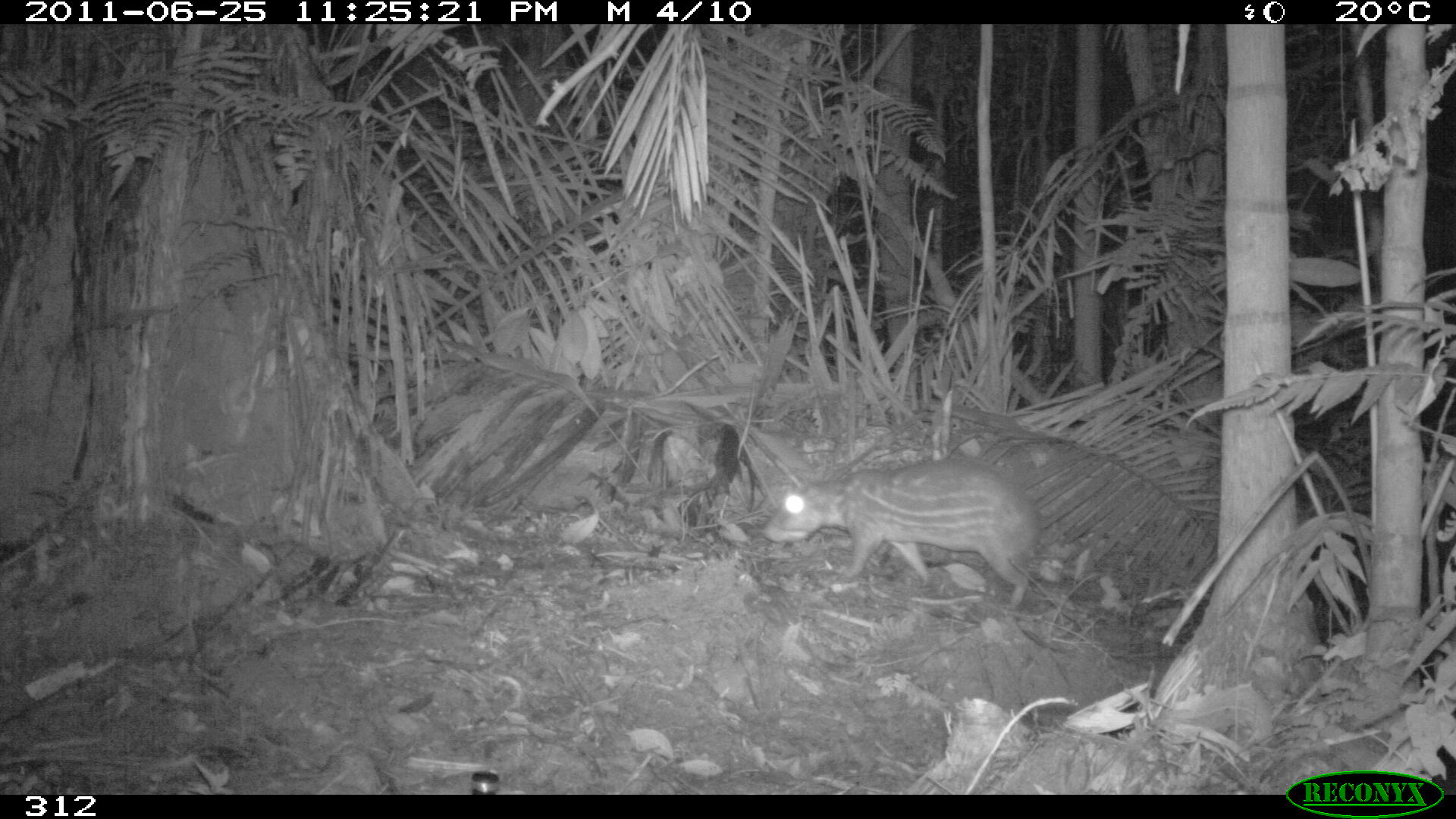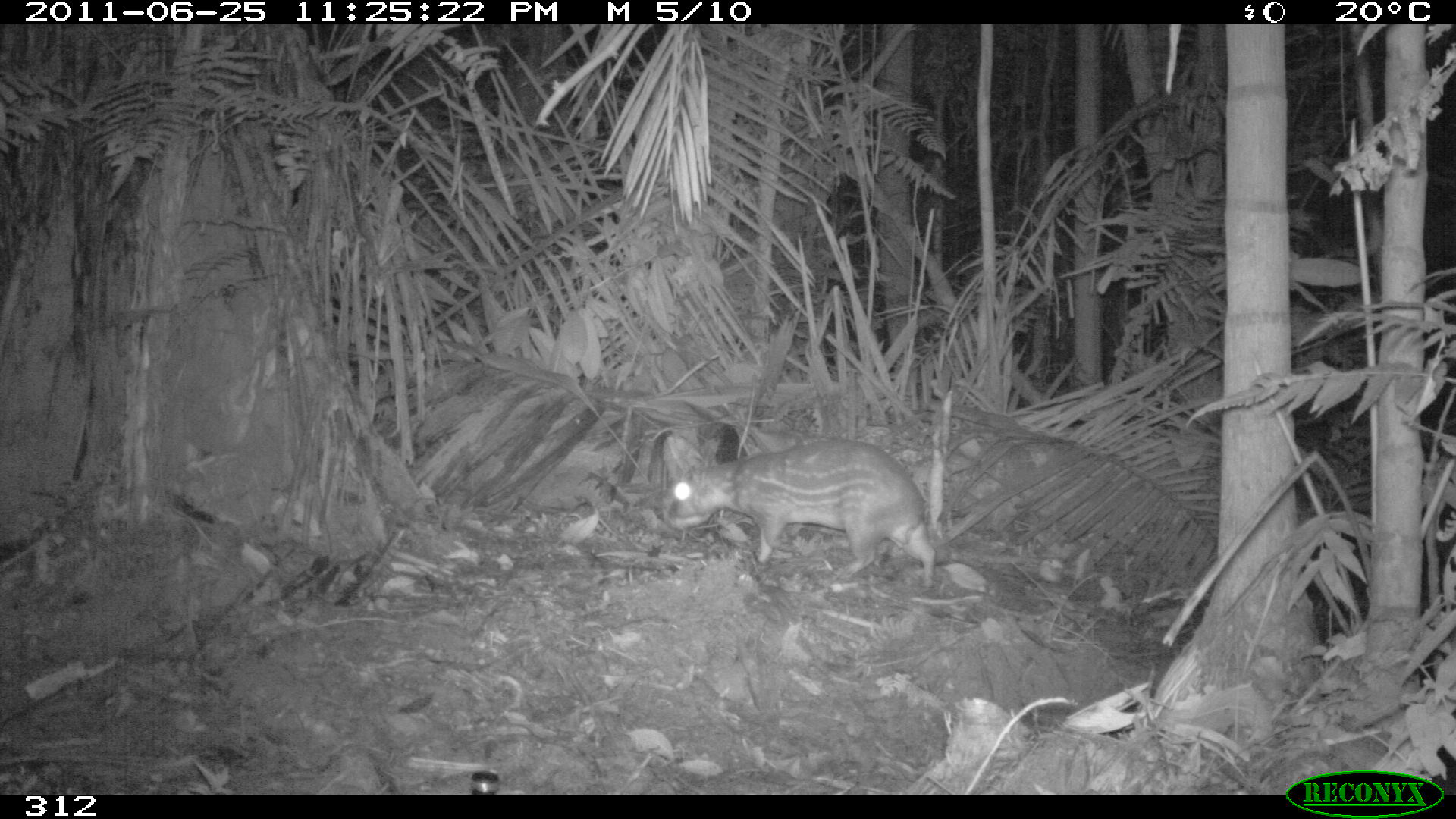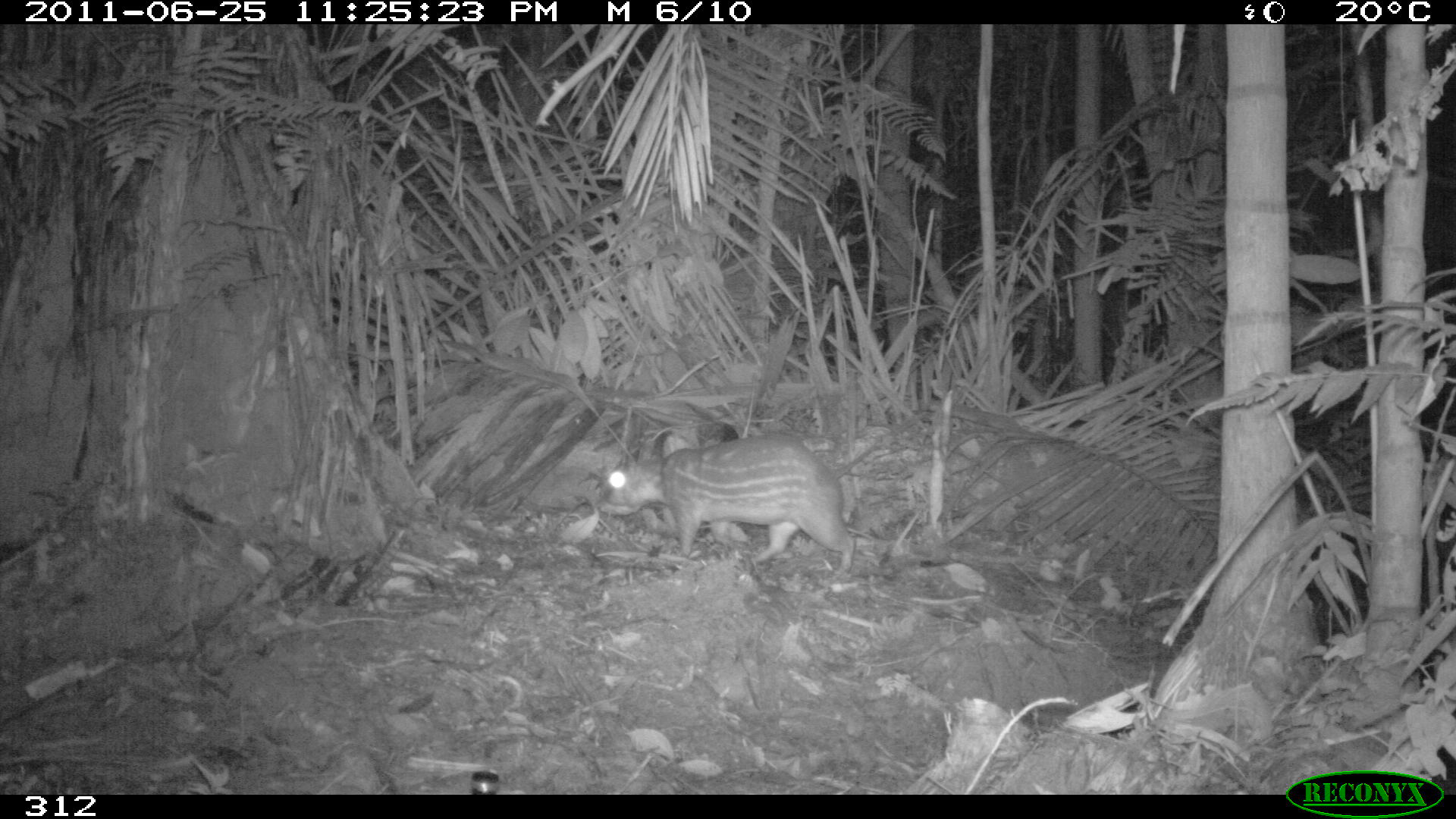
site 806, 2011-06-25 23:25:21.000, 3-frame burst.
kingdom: Animalia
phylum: Chordata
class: Mammalia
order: Rodentia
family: Cuniculidae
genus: Cuniculus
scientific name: Cuniculus paca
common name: spotted paca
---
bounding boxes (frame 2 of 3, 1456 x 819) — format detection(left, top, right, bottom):
cuniculus paca: detection(665, 437, 937, 583)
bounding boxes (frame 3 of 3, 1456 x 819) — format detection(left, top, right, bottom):
cuniculus paca: detection(594, 436, 852, 576)